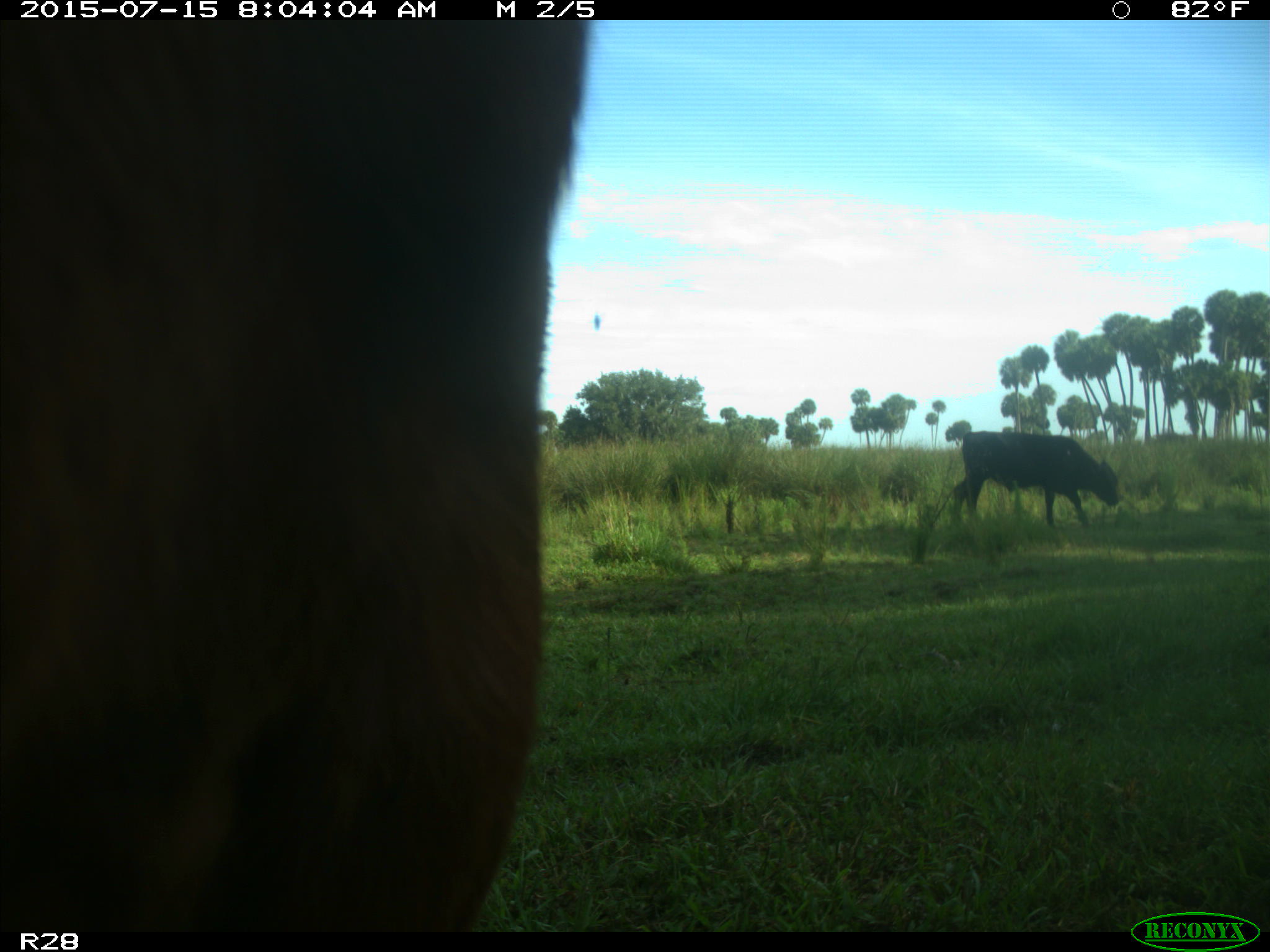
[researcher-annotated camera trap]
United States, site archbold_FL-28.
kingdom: Animalia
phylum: Chordata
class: Mammalia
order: Artiodactyla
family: Bovidae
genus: Bos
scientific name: Bos taurus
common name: domestic cow